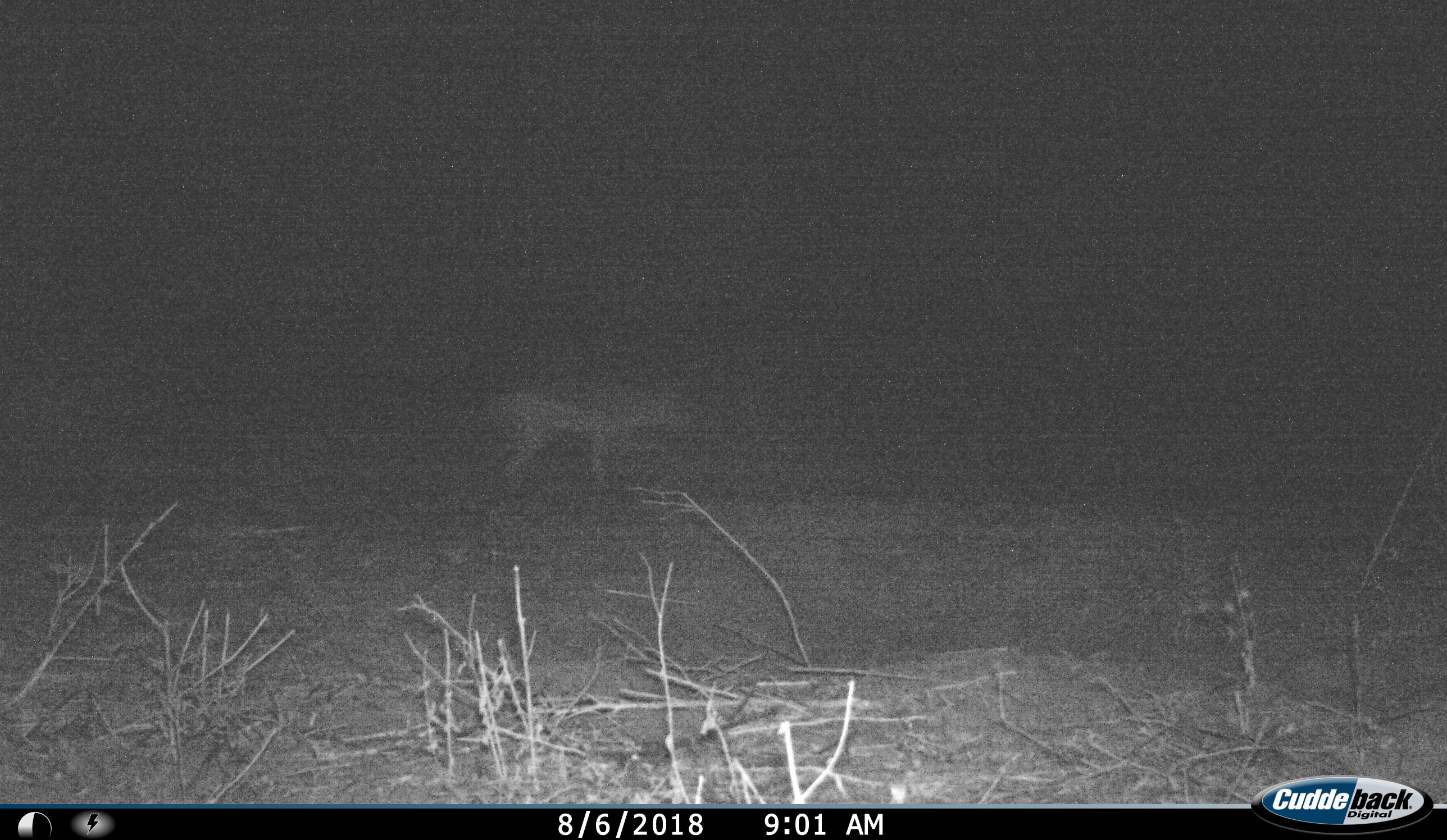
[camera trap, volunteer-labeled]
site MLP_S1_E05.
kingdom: Animalia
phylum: Chordata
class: Mammalia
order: Carnivora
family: Canidae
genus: Lupulella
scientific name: Lupulella mesomelas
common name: black-backed jackal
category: jackalblackbacked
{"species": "jackalblackbacked (black-backed jackal) (Lupulella mesomelas)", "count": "1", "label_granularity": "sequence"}